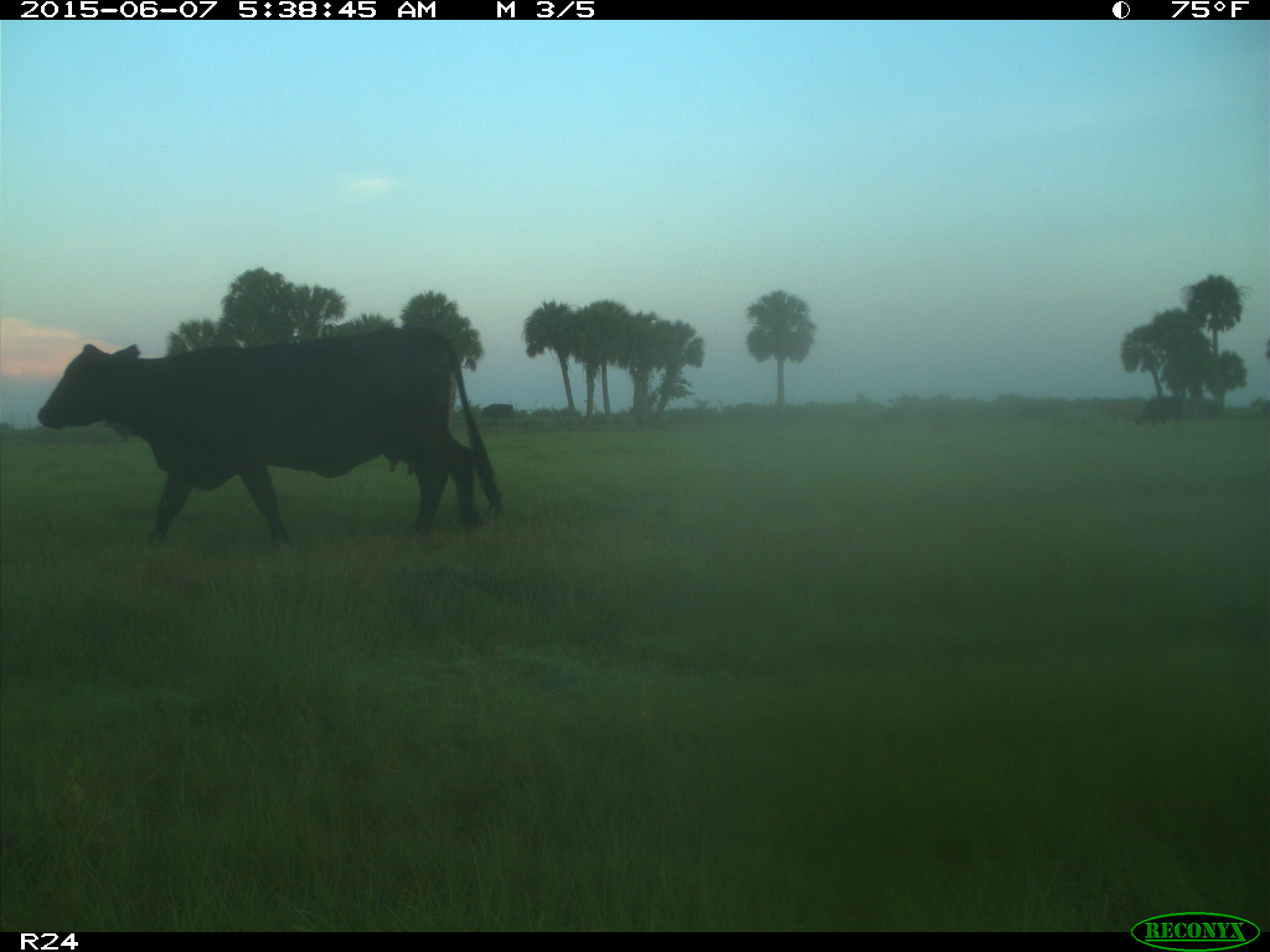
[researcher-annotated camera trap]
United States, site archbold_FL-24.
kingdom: Animalia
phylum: Chordata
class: Mammalia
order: Artiodactyla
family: Bovidae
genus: Bos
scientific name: Bos taurus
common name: domestic cow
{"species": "Bos taurus (domestic cow)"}